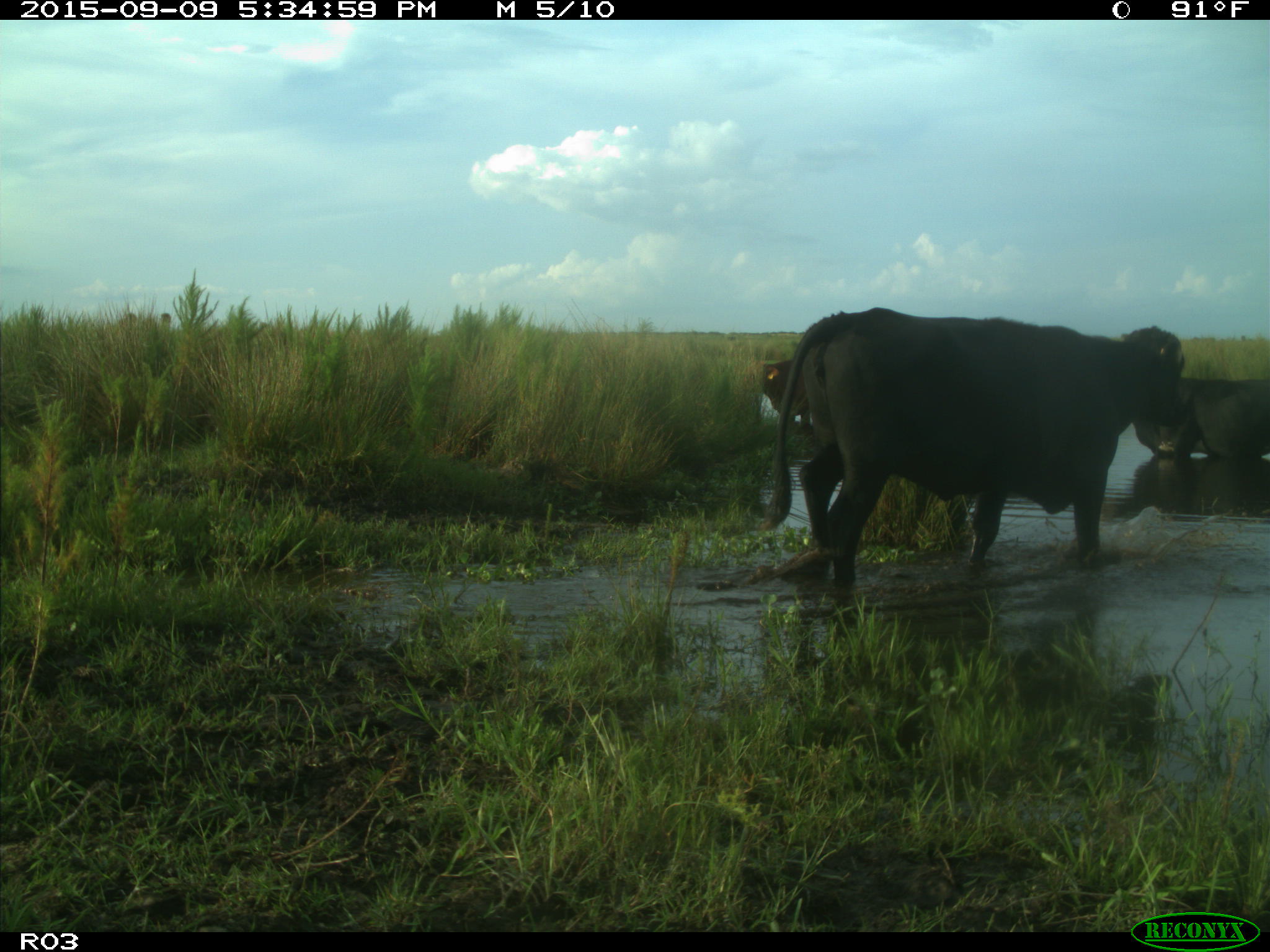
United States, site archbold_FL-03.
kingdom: Animalia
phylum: Chordata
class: Mammalia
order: Artiodactyla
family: Bovidae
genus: Bos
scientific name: Bos taurus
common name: domestic cow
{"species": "Bos taurus (domestic cow)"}